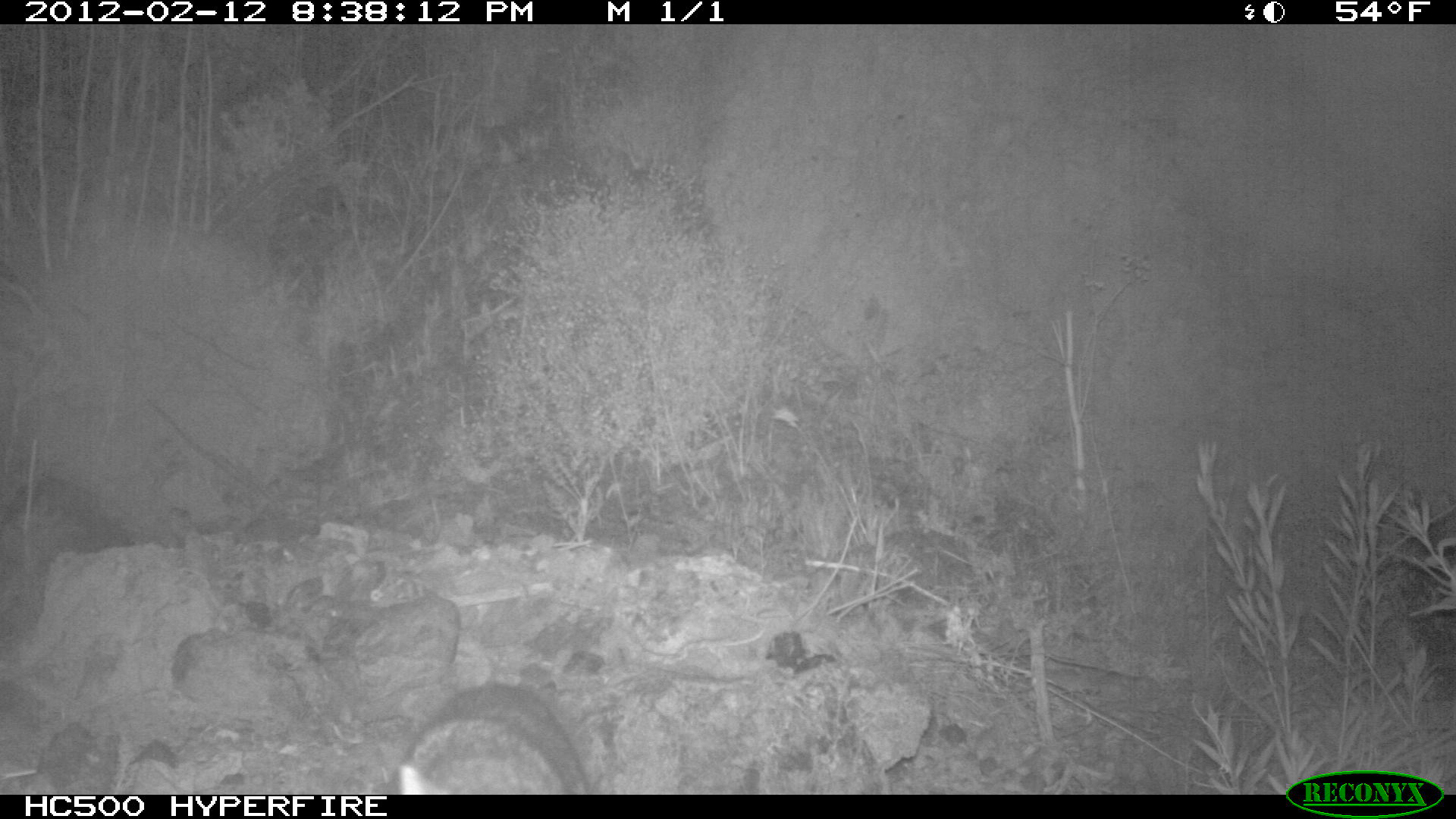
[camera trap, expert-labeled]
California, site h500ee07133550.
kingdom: Animalia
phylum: Chordata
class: Mammalia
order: Carnivora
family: Canidae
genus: Urocyon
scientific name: Urocyon littoralis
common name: island fox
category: fox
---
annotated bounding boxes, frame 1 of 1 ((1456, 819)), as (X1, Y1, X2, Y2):
fox: (377, 681, 586, 793)